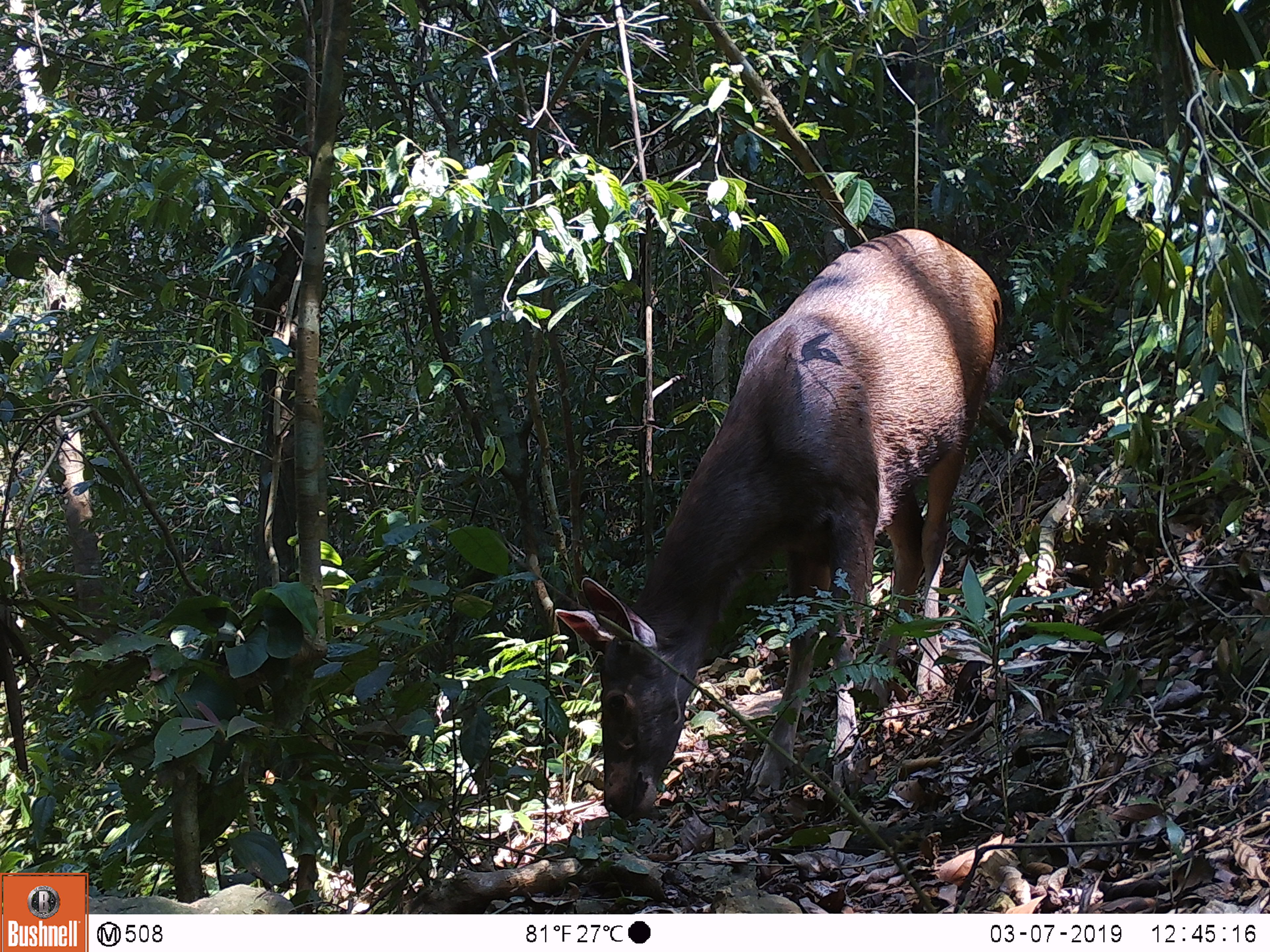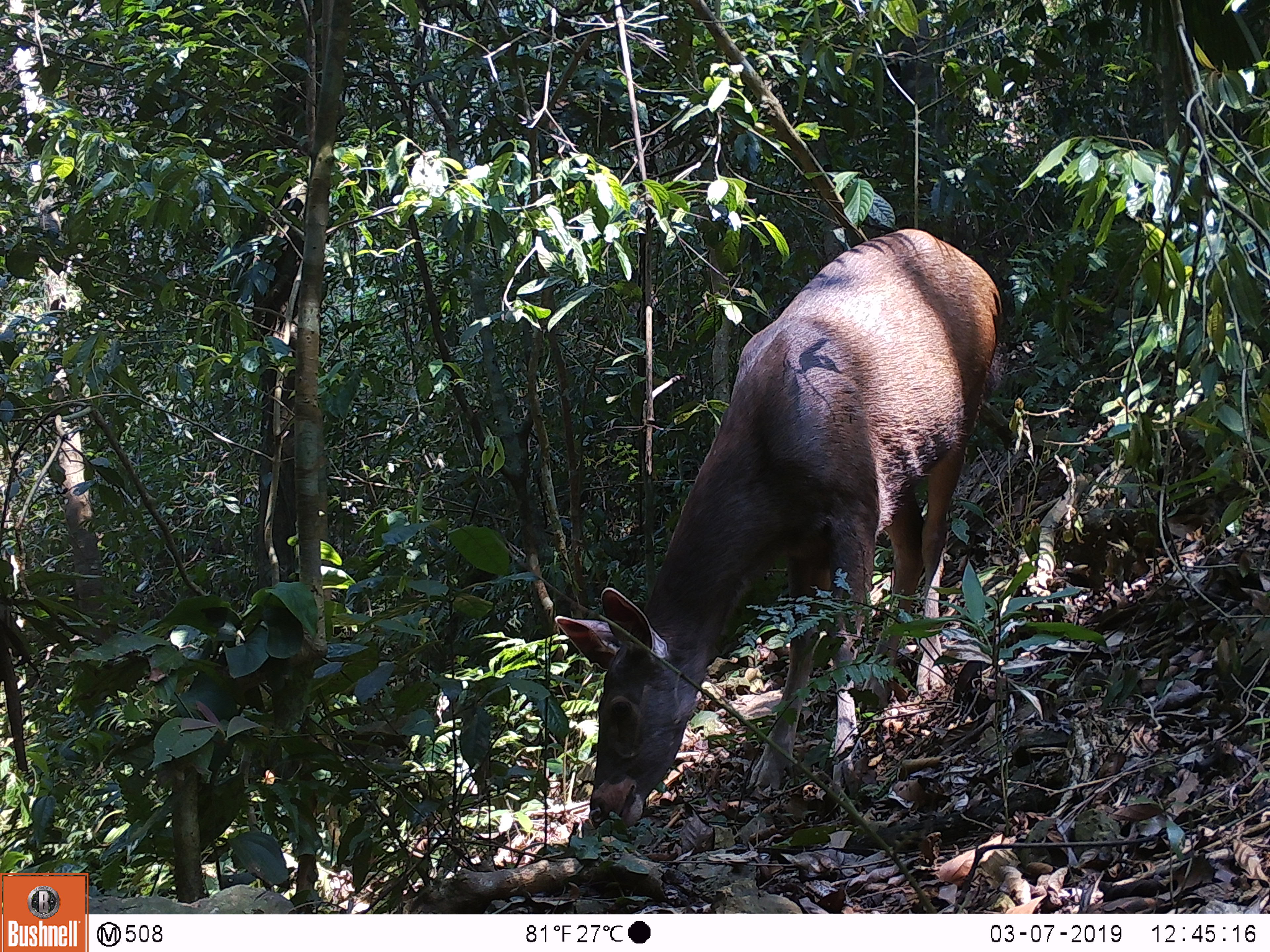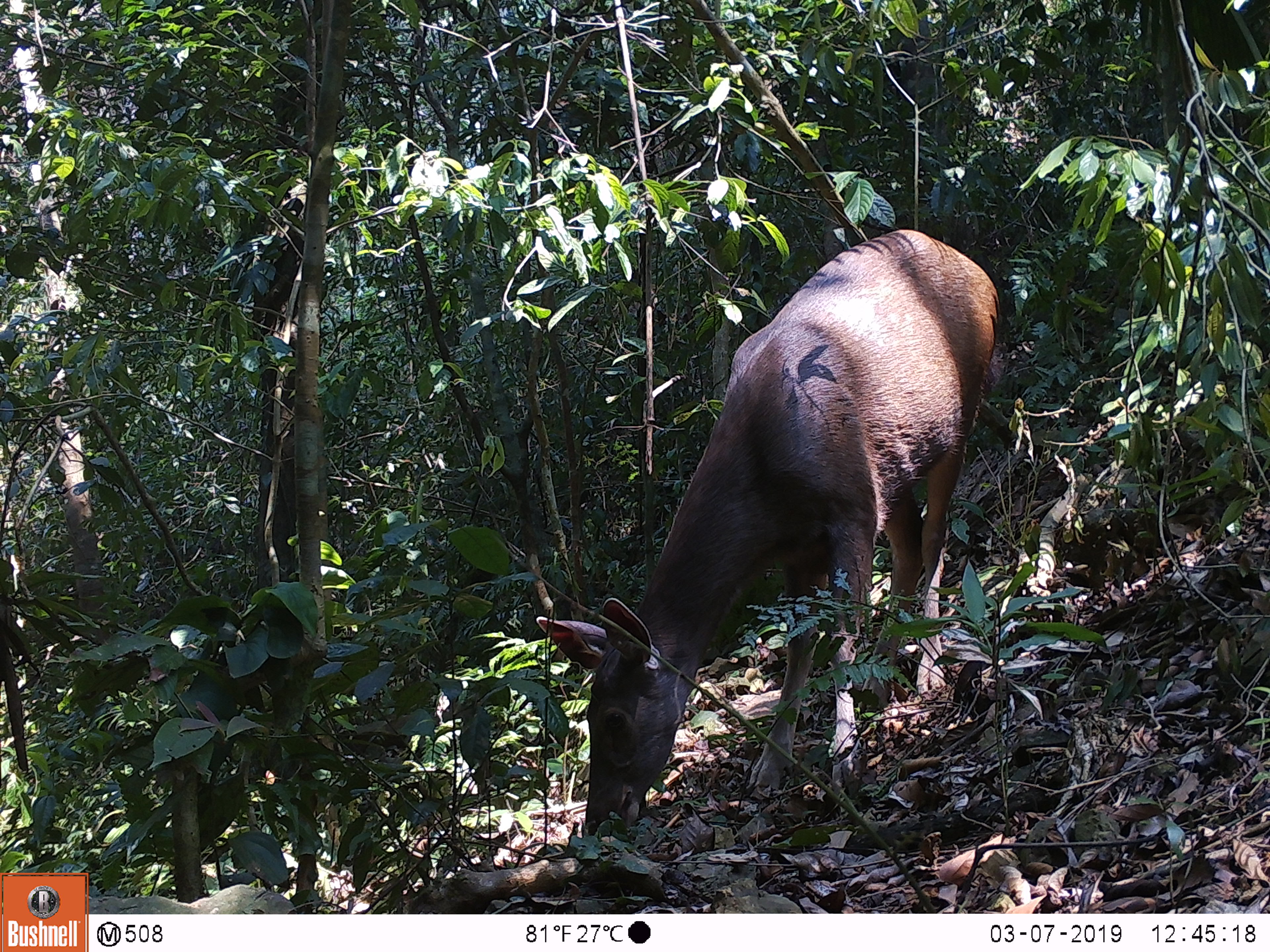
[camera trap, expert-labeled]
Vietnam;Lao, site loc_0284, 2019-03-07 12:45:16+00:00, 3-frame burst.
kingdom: Animalia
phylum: Chordata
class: Mammalia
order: Artiodactyla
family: Cervidae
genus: Rusa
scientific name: Rusa unicolor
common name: sambar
Sambar (Rusa unicolor). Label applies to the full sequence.